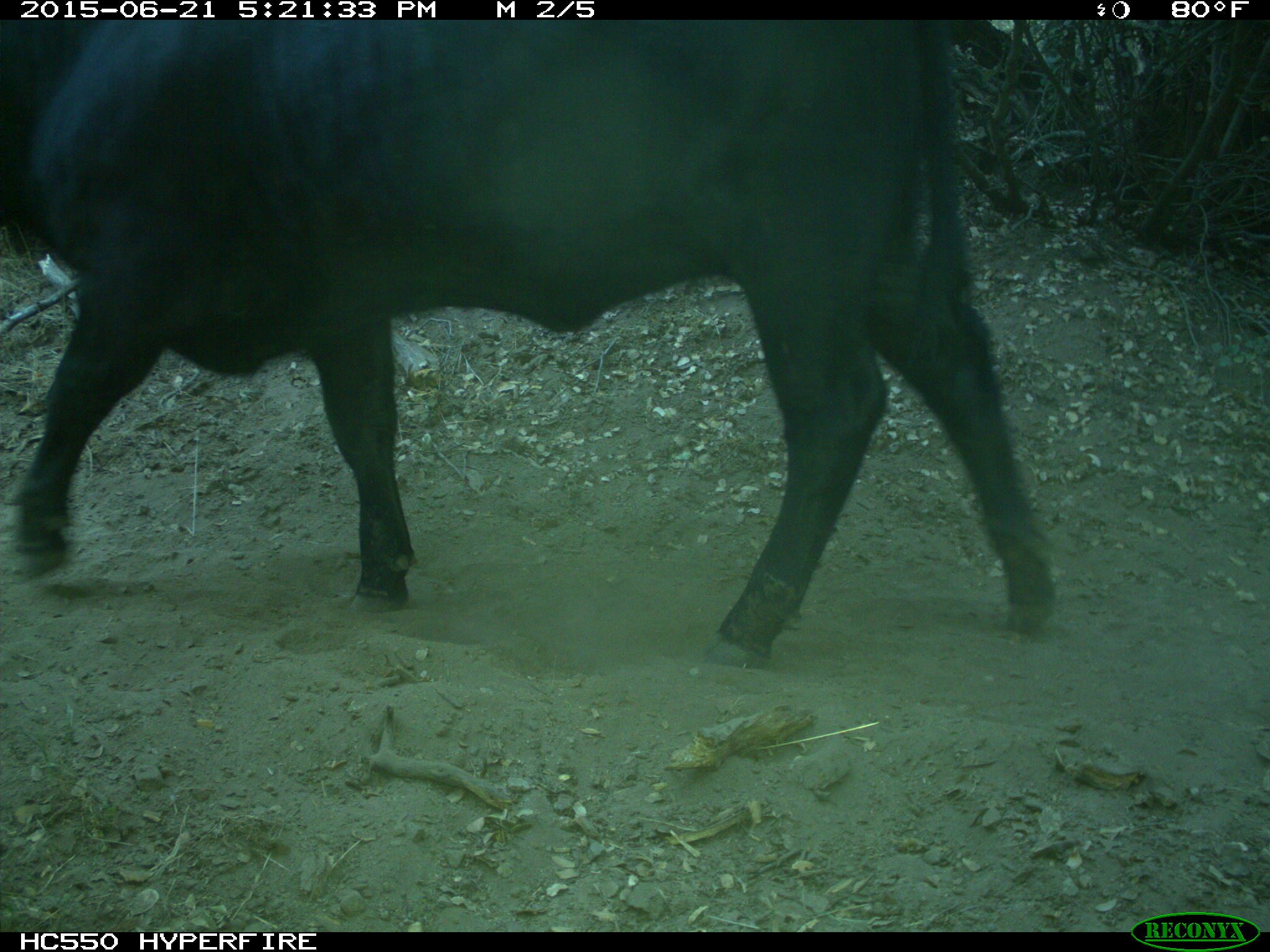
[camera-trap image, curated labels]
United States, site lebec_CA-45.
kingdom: Animalia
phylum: Chordata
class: Mammalia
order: Artiodactyla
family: Bovidae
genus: Bos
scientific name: Bos taurus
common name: domestic cow